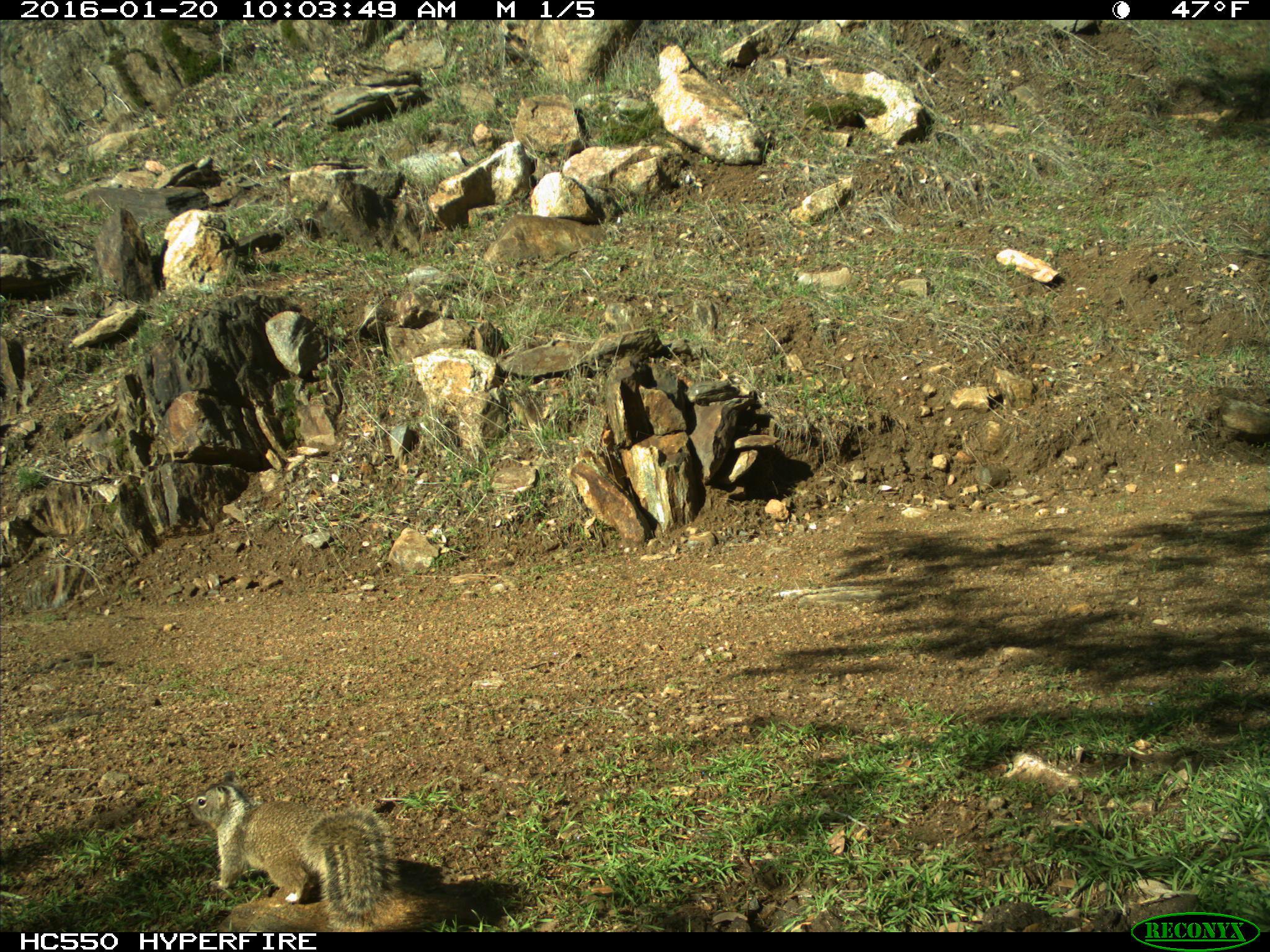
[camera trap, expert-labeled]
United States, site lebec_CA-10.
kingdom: Animalia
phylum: Chordata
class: Mammalia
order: Rodentia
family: Sciuridae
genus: Otospermophilus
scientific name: Otospermophilus beecheyi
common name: california ground squirrel